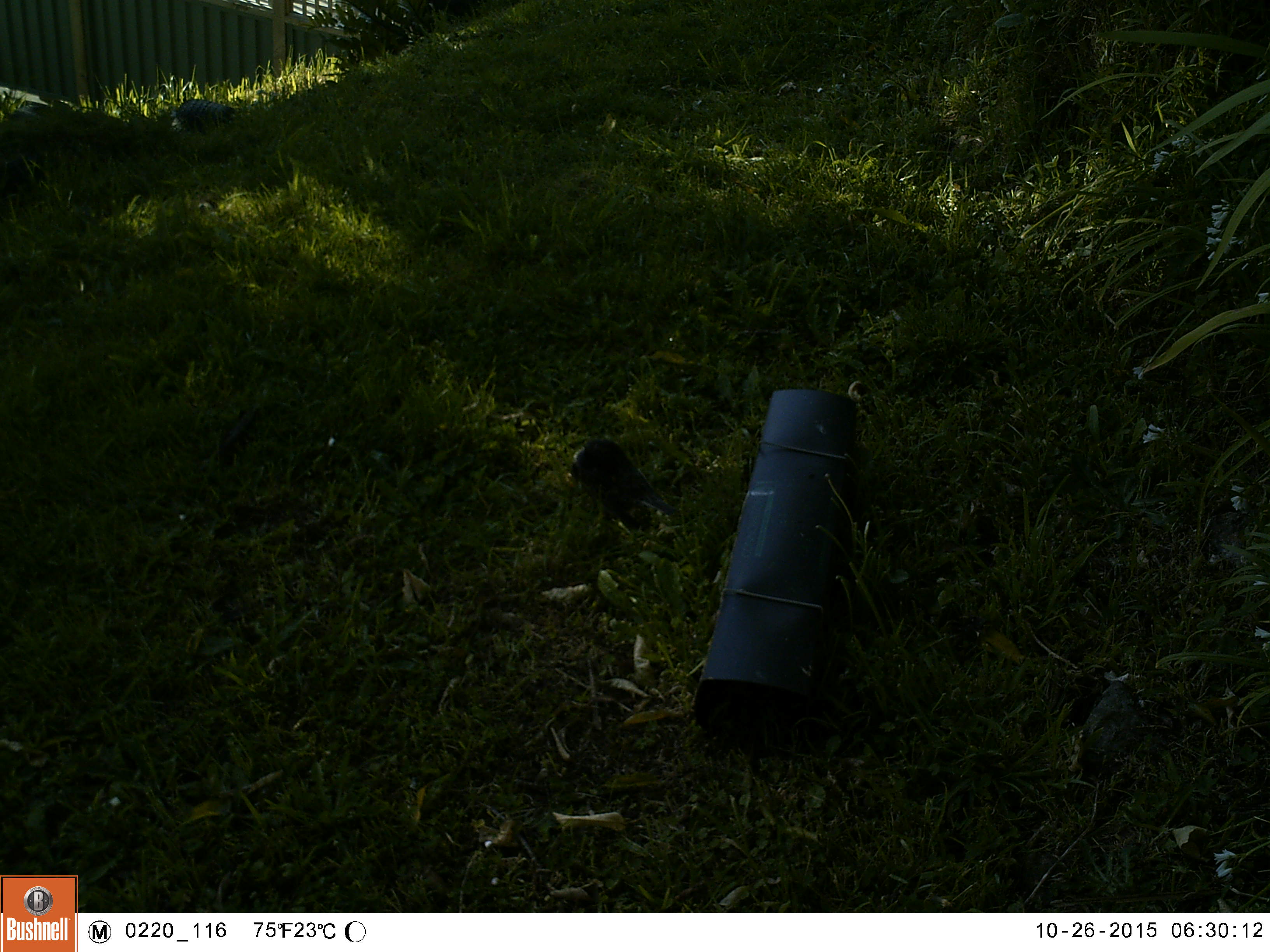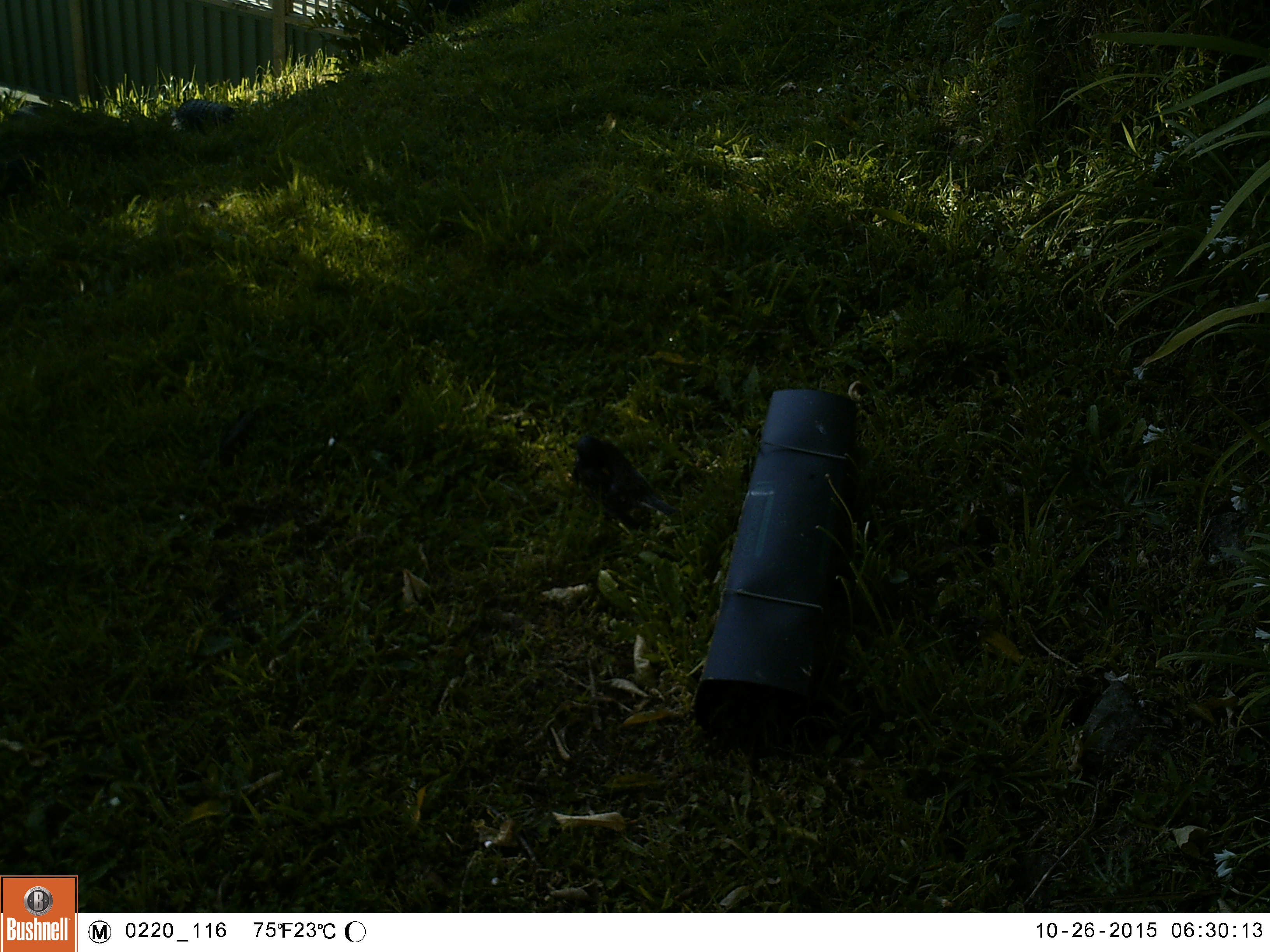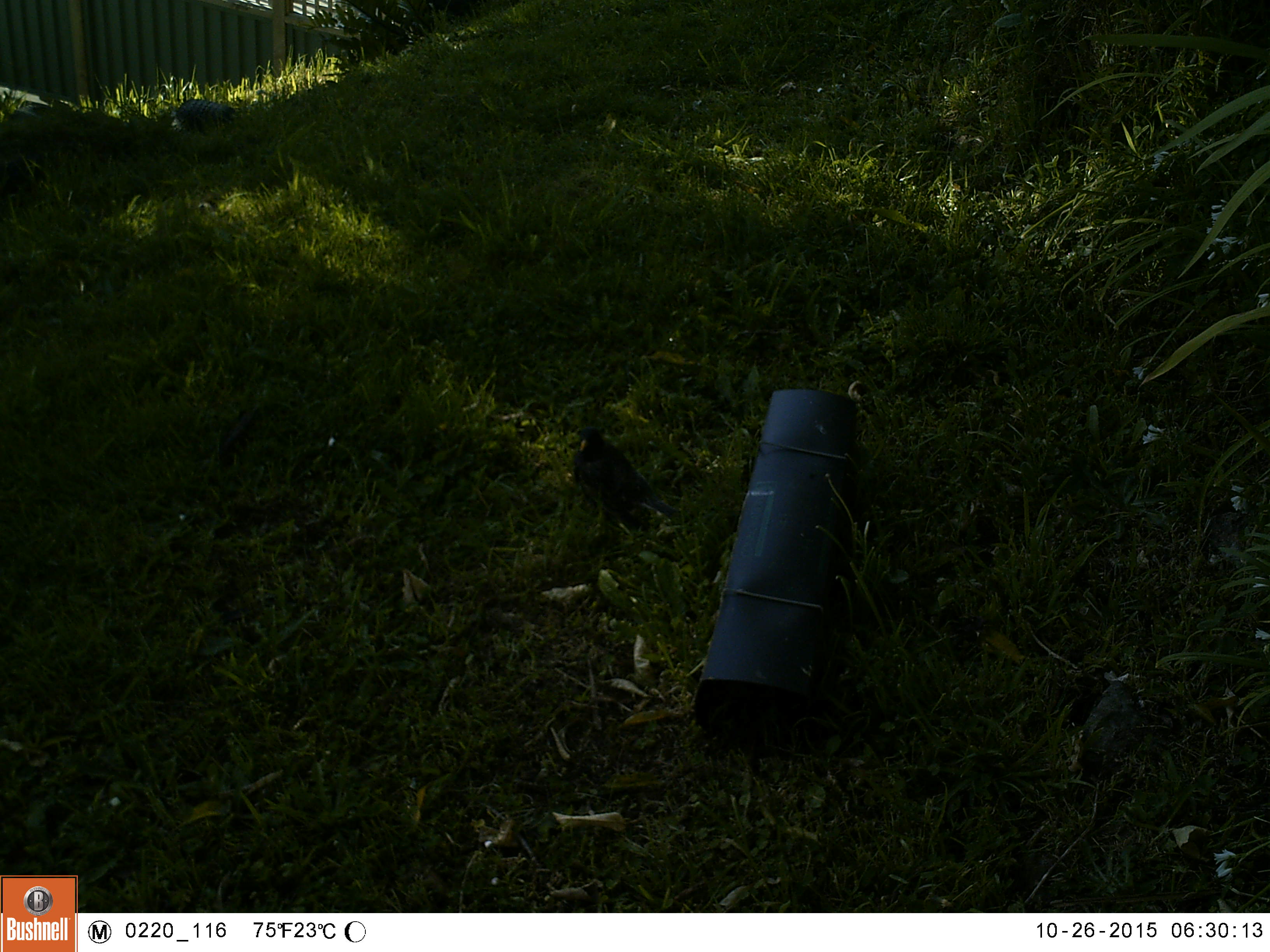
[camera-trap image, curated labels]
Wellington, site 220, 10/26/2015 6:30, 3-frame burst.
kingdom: Animalia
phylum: Chordata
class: Aves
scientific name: Aves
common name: bird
Bird (Aves).